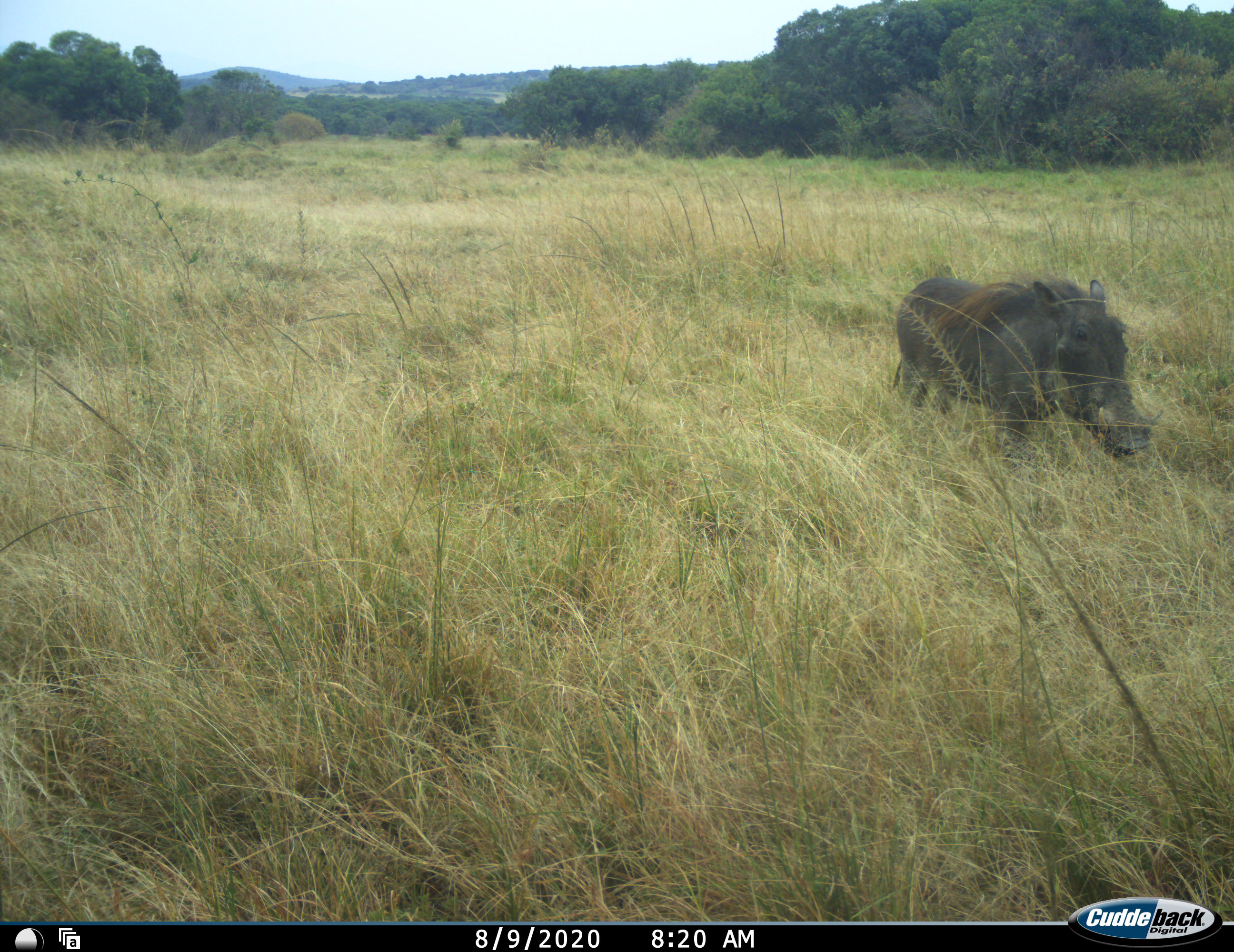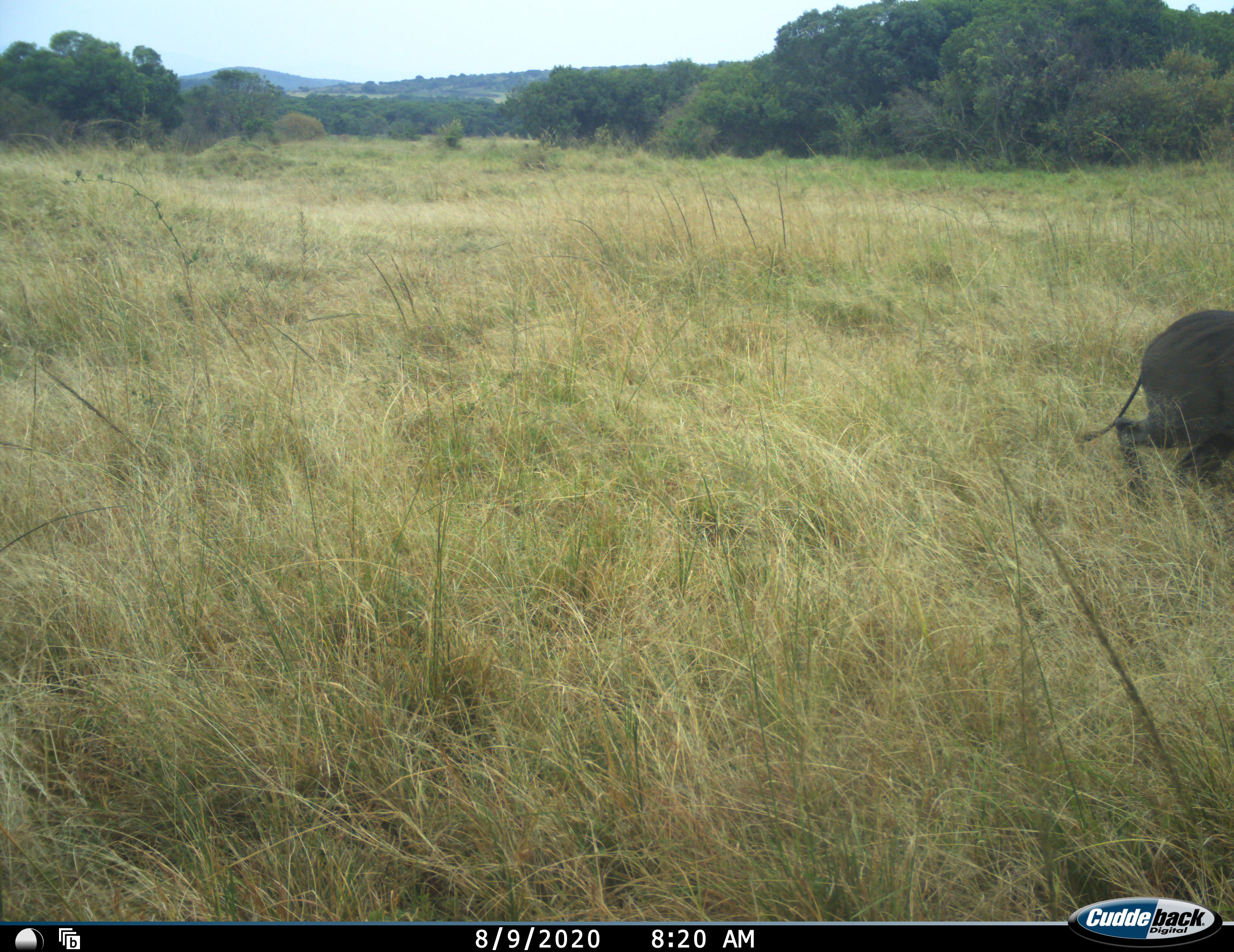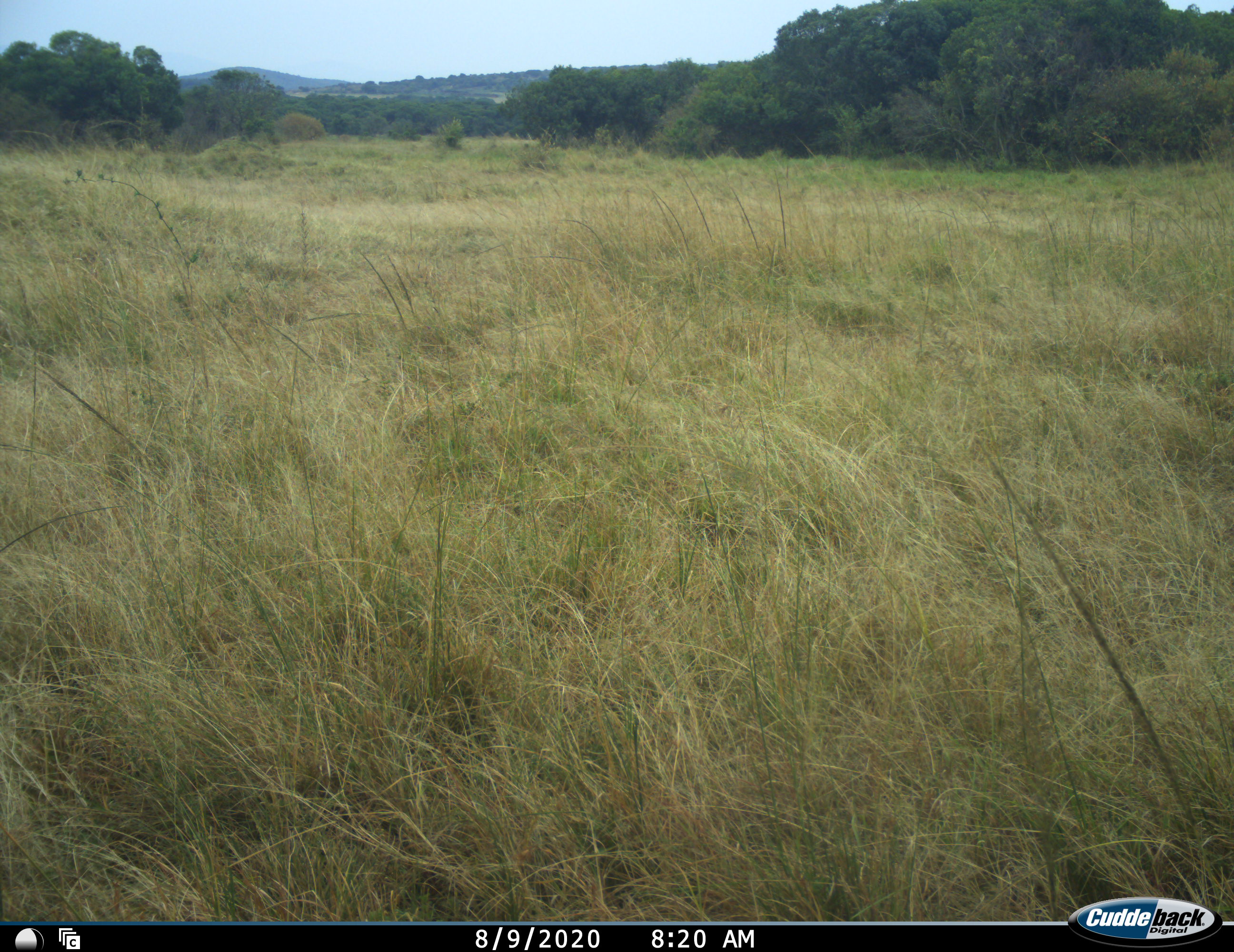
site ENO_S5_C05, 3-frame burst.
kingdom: Animalia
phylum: Chordata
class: Mammalia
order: Artiodactyla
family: Suidae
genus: Phacochoerus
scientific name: Phacochoerus africanus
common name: warthog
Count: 1.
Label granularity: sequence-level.